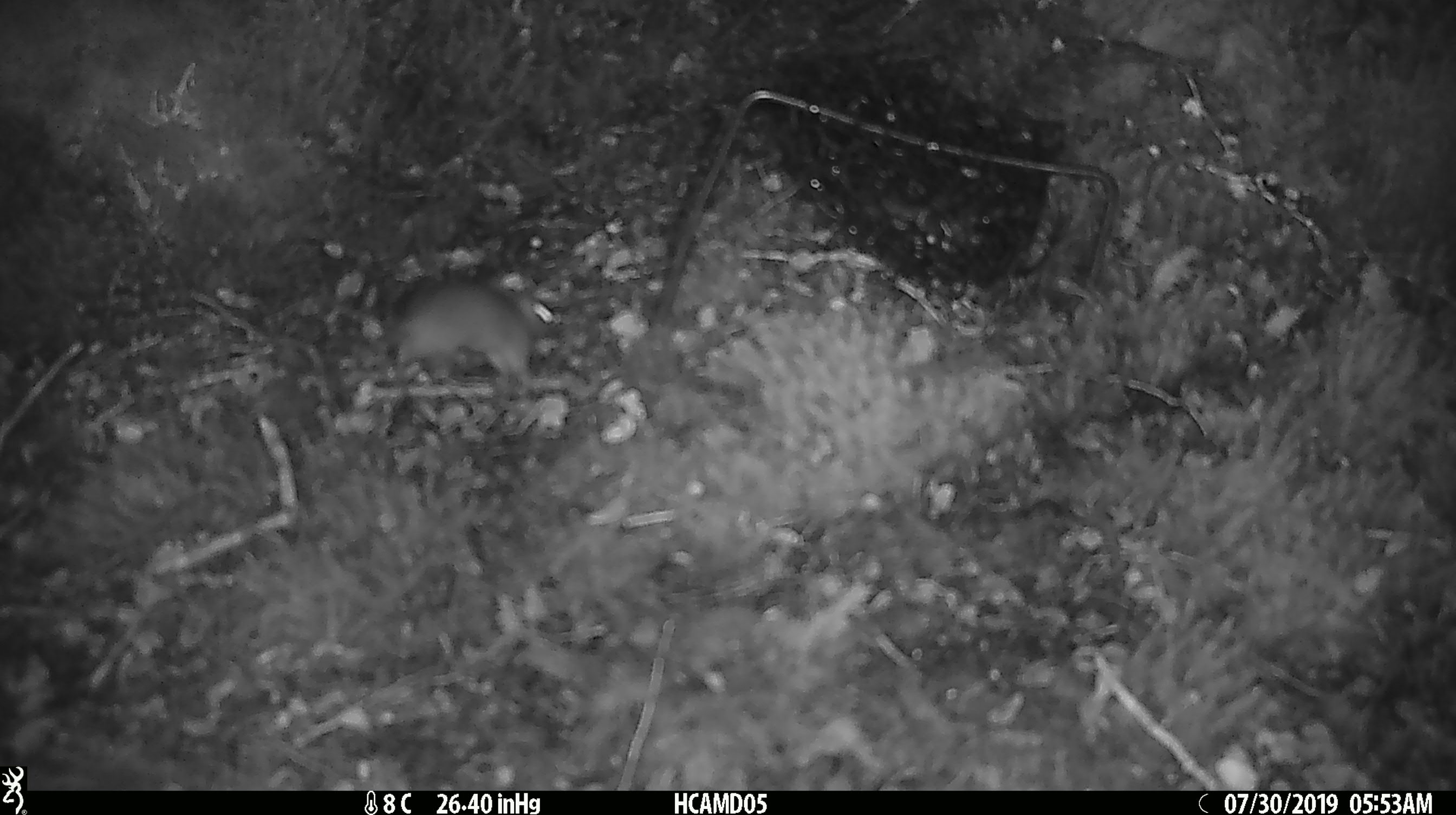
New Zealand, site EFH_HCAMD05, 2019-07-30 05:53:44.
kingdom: Animalia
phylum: Chordata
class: Mammalia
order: Rodentia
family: Muridae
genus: Mus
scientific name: Mus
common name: mouse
Mouse (Mus).